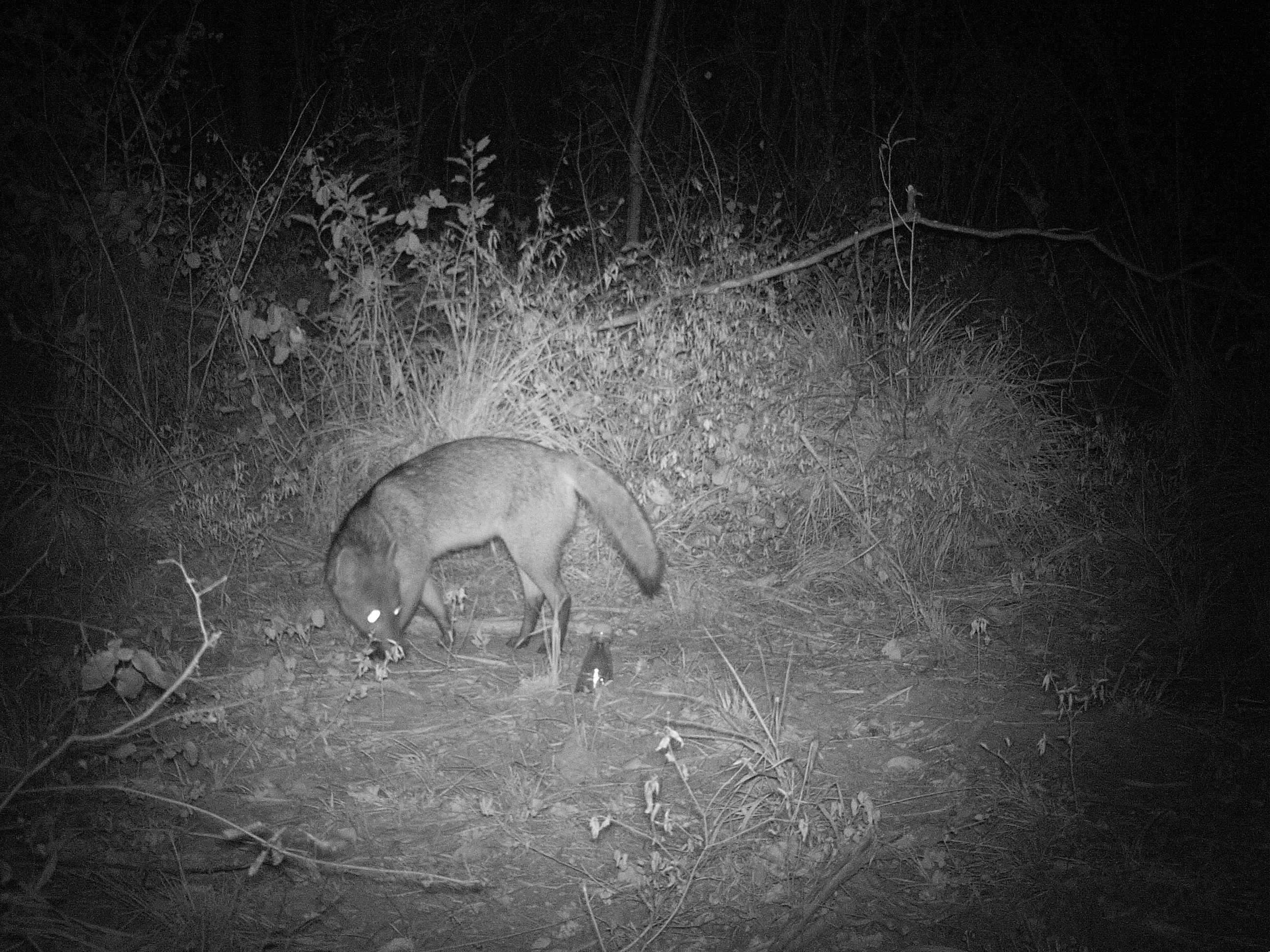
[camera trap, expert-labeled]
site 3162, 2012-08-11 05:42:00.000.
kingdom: Animalia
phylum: Chordata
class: Mammalia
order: Carnivora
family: Canidae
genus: Cerdocyon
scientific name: Cerdocyon thous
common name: crab-eating fox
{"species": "Cerdocyon thous (crab-eating fox)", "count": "1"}